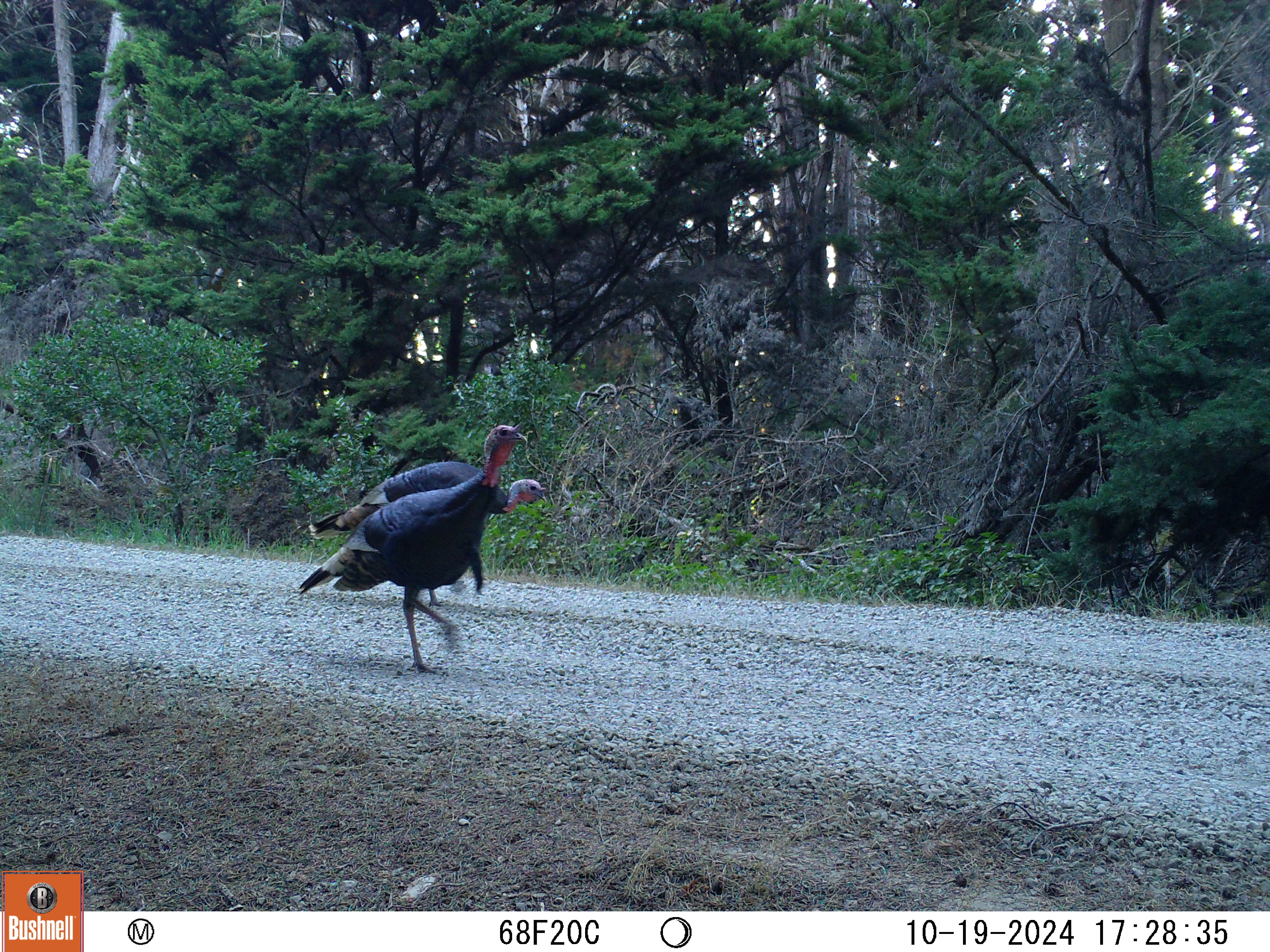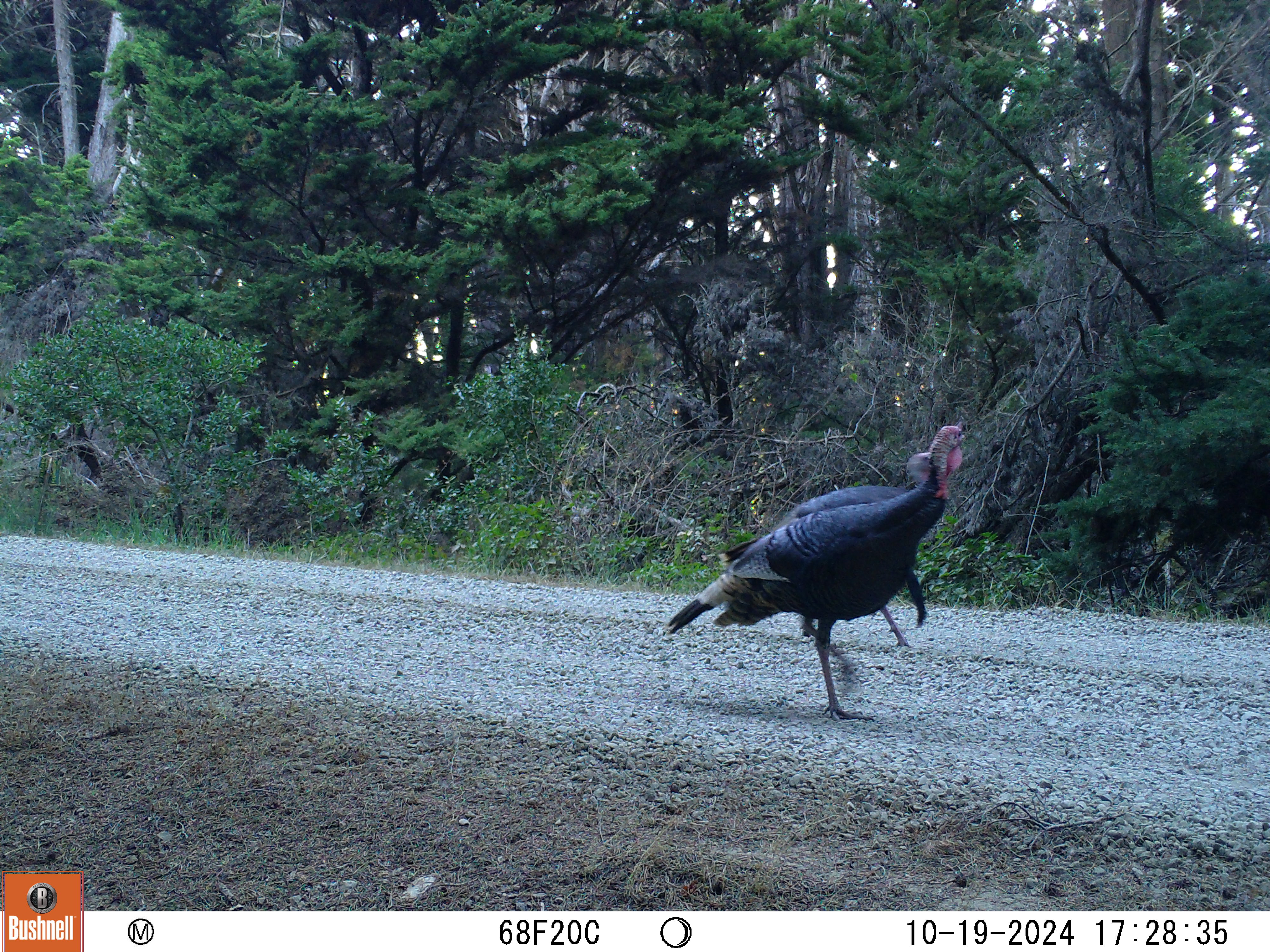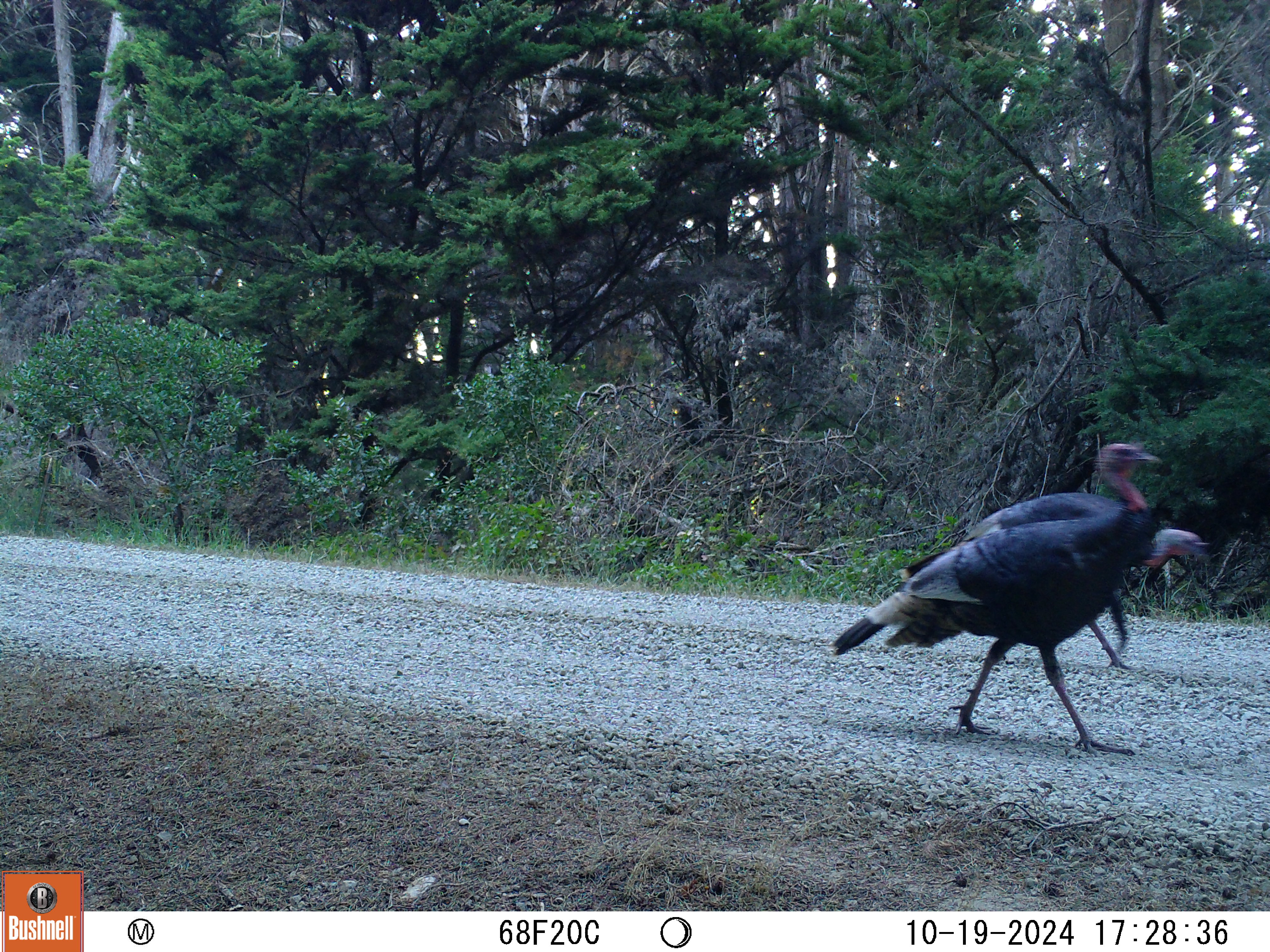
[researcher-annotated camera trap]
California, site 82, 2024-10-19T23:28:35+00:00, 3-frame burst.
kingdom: Animalia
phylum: Chordata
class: Aves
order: Galliformes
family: Phasianidae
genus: Meleagris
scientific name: Meleagris gallopavo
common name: turkey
Turkey (Meleagris gallopavo).